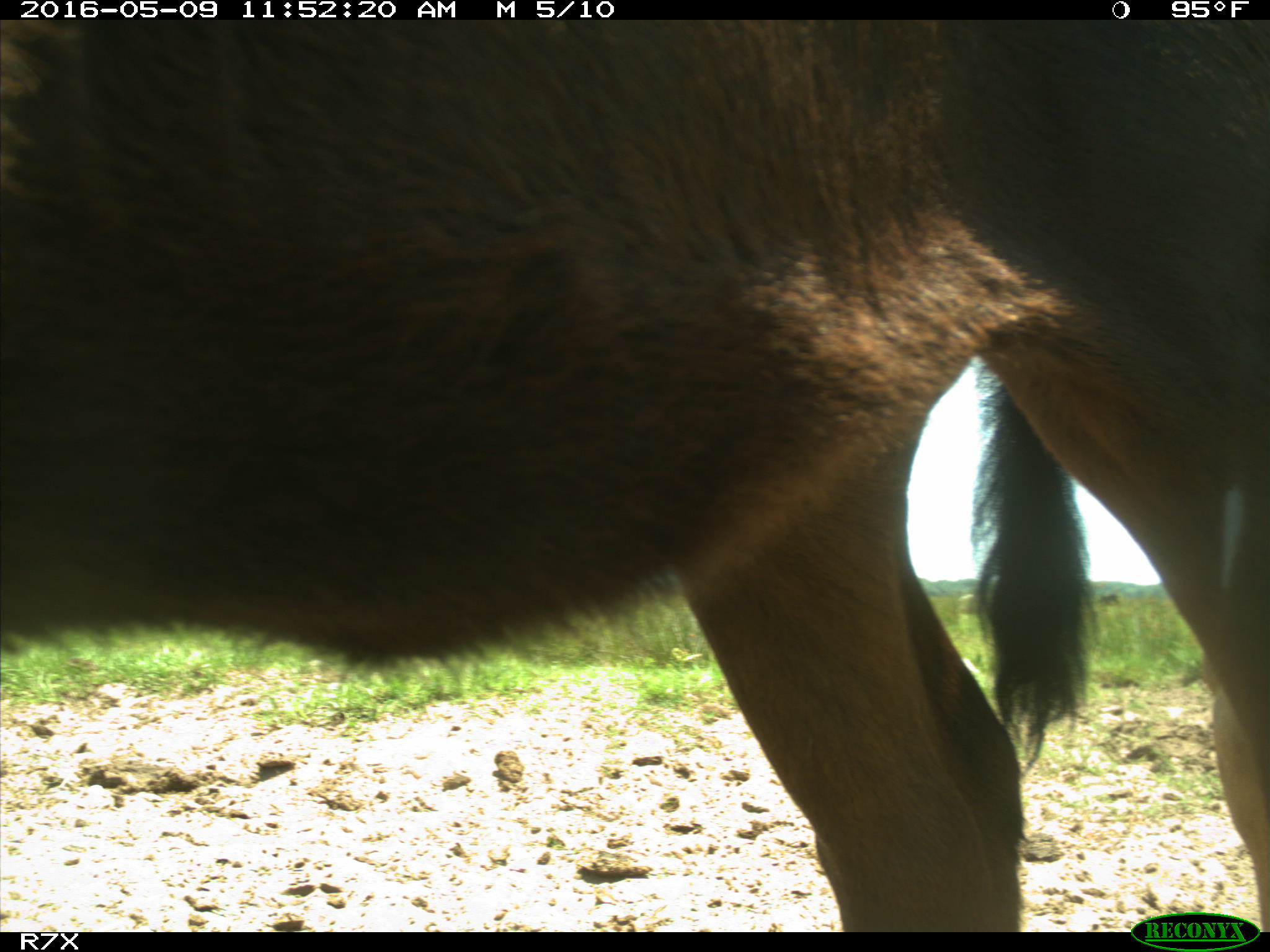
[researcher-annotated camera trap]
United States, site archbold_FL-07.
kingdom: Animalia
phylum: Chordata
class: Mammalia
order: Artiodactyla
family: Bovidae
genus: Bos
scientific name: Bos taurus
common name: domestic cow